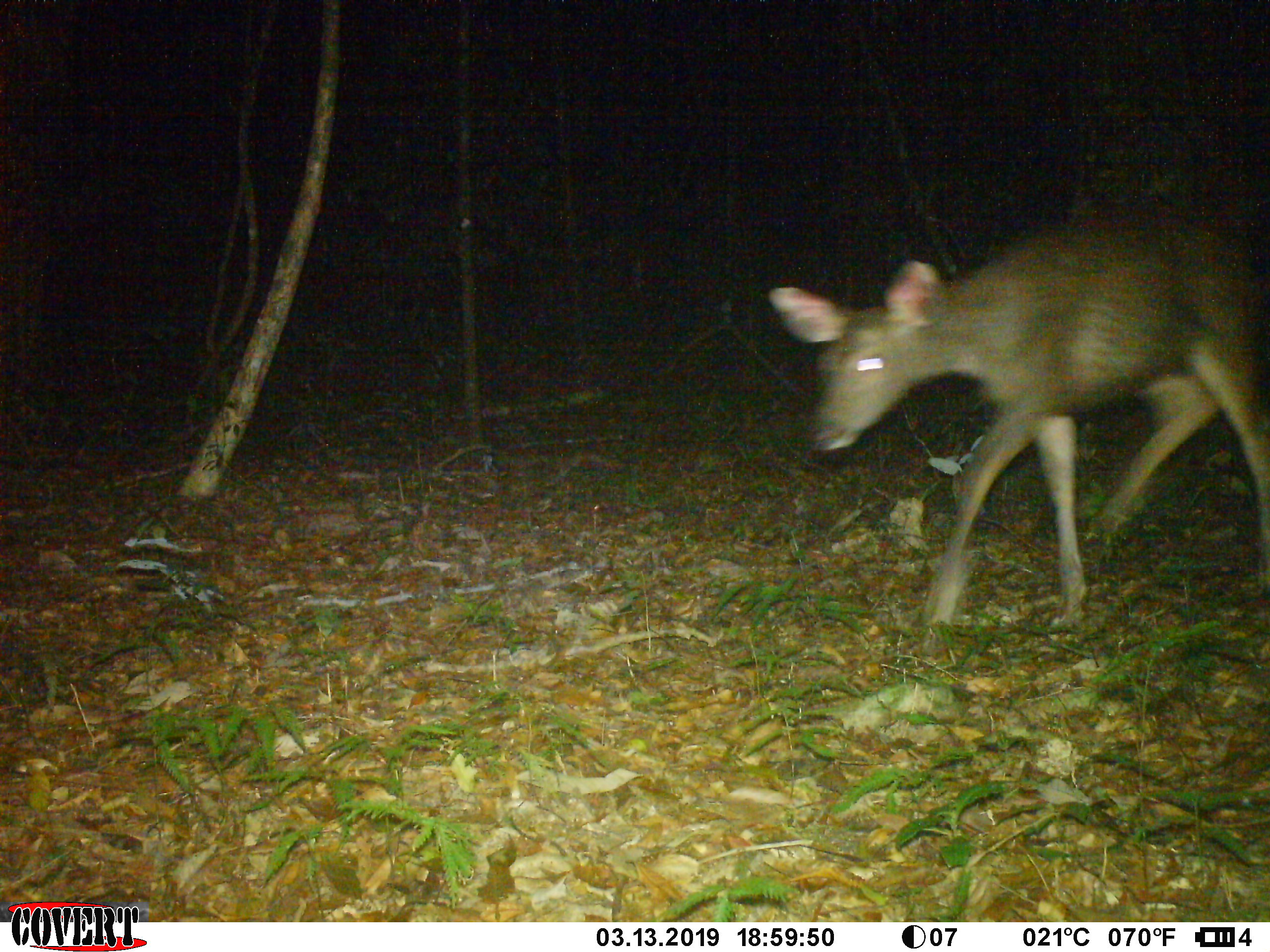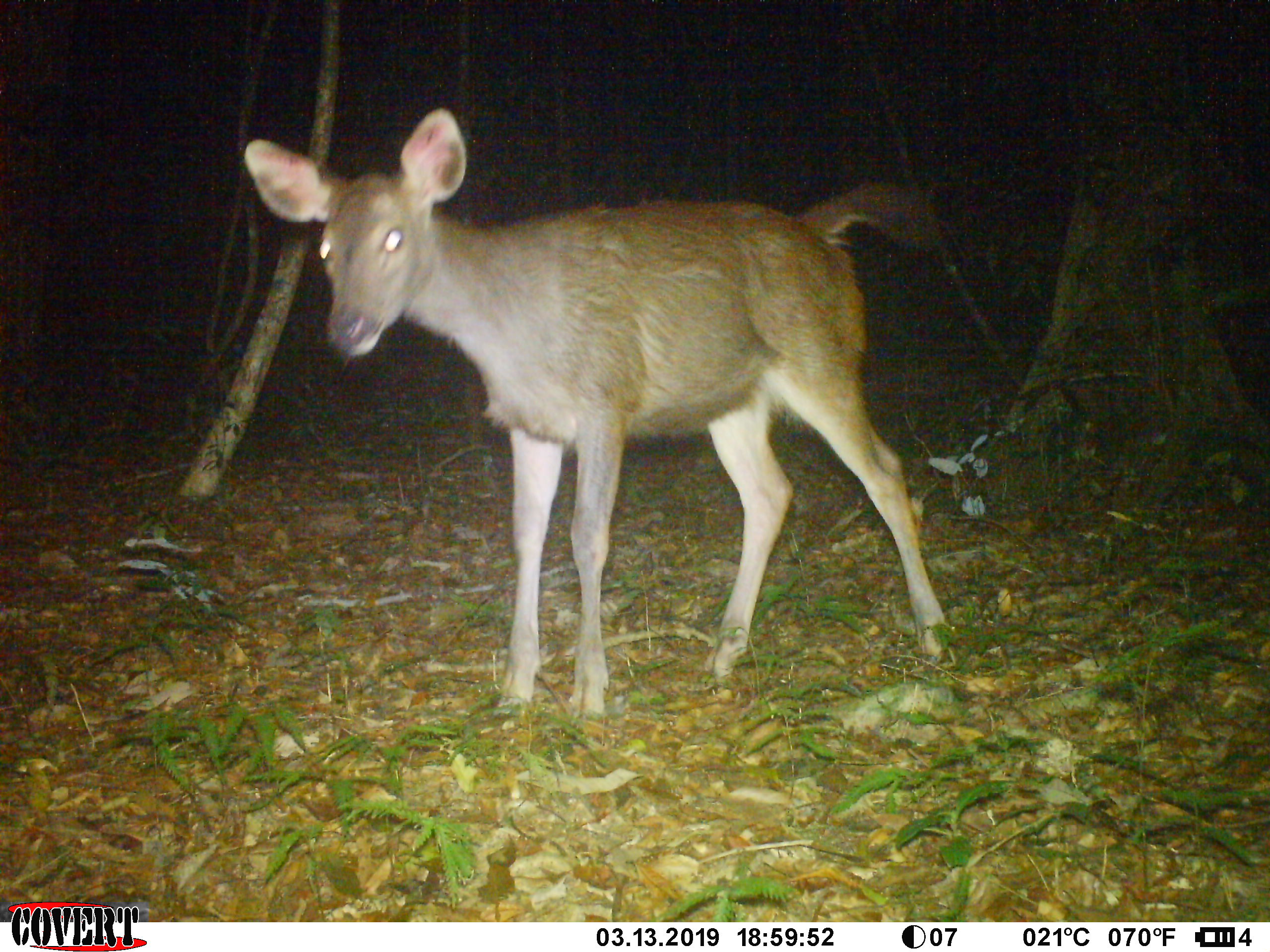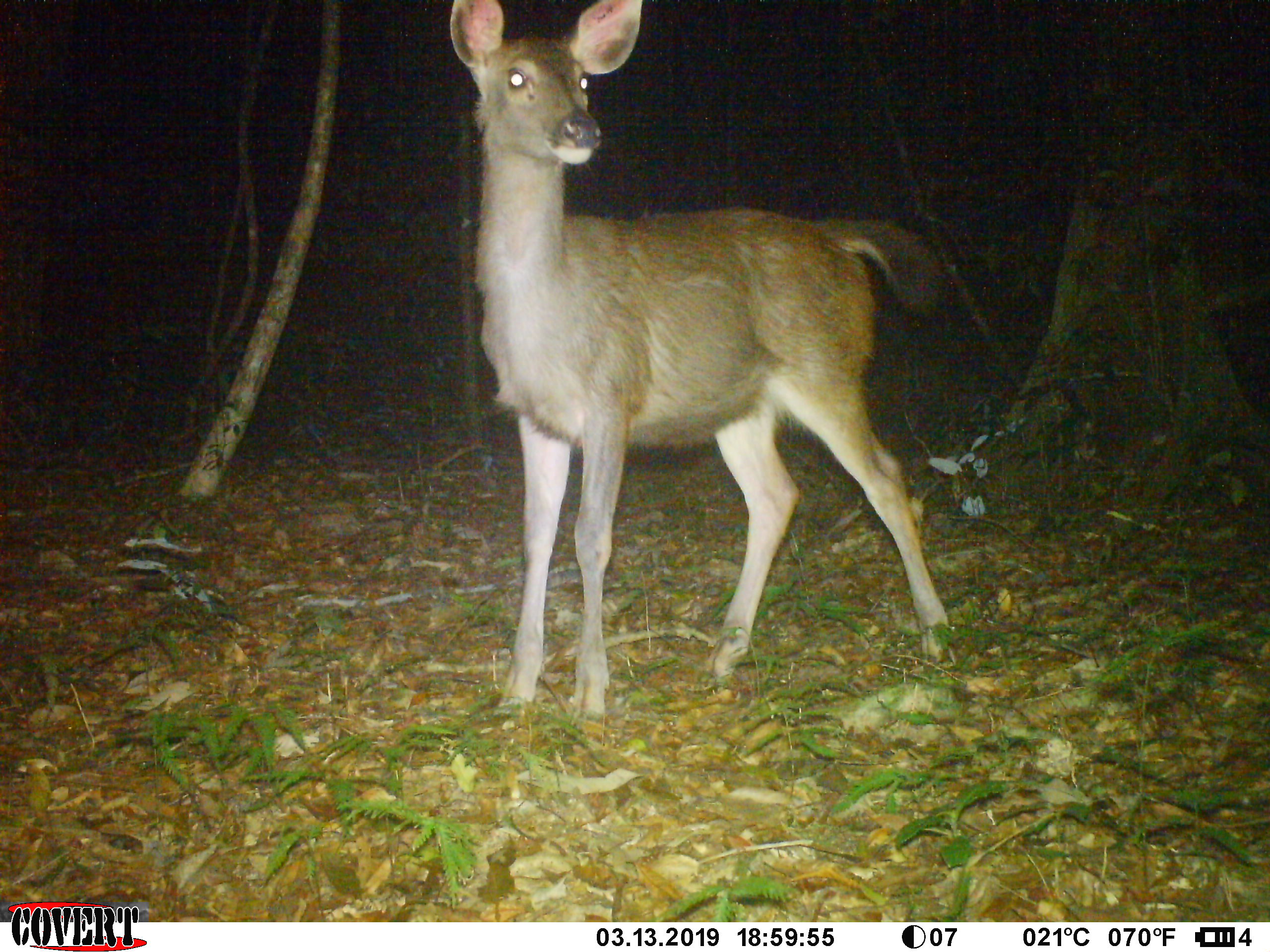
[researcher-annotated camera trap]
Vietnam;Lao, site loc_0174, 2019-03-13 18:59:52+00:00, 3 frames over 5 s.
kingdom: Animalia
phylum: Chordata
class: Mammalia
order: Artiodactyla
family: Cervidae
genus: Rusa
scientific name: Rusa unicolor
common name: sambar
Sambar (Rusa unicolor). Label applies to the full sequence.